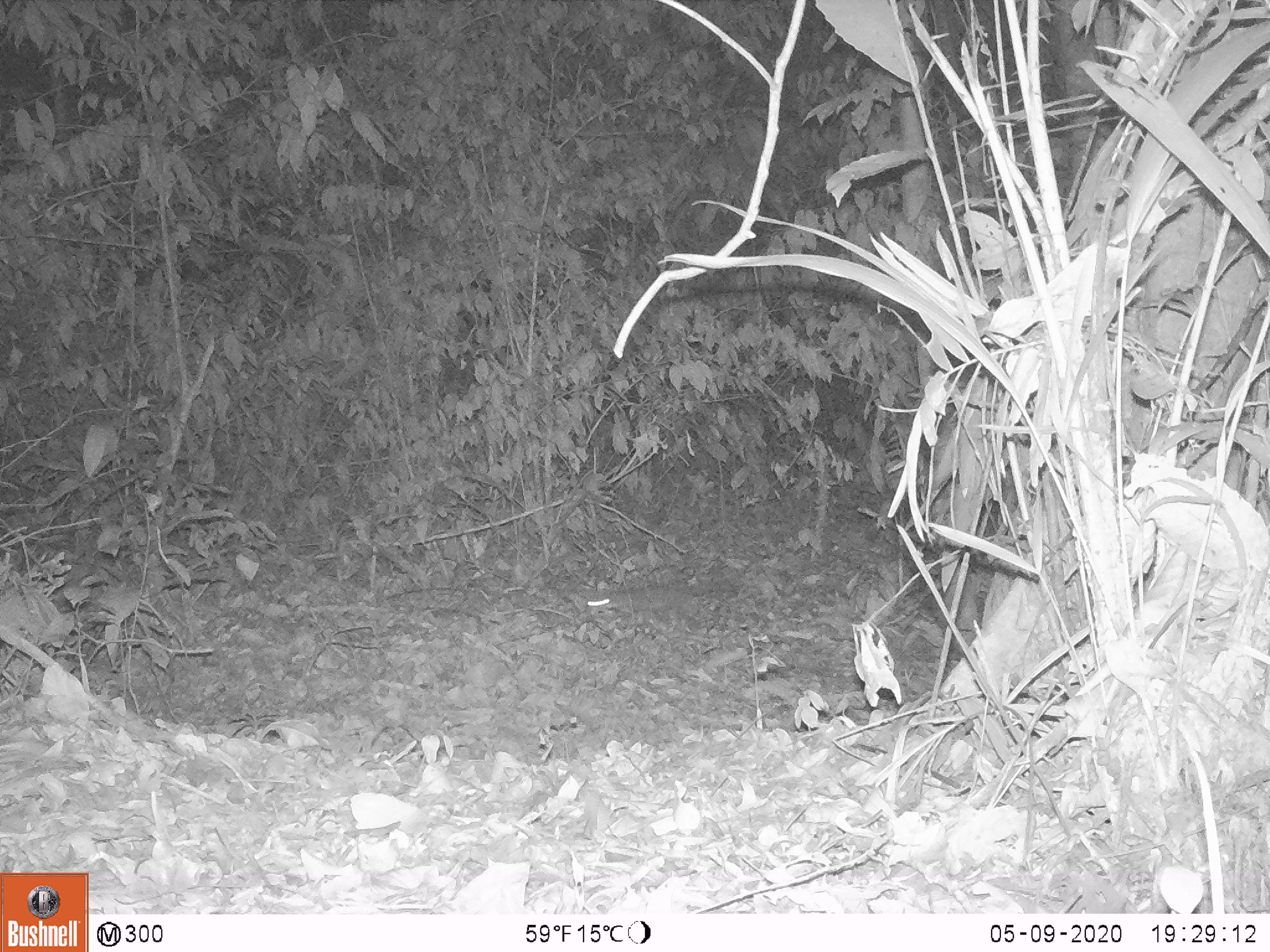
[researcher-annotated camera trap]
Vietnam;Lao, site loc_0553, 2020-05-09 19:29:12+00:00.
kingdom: Animalia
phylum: Chordata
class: Mammalia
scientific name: Mammalia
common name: mammal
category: unidentified small mammal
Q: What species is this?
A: Unidentified small mammal (mammal) (Mammalia).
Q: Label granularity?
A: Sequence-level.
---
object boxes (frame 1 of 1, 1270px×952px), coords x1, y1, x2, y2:
unidentified small mammal: 576, 583, 735, 622